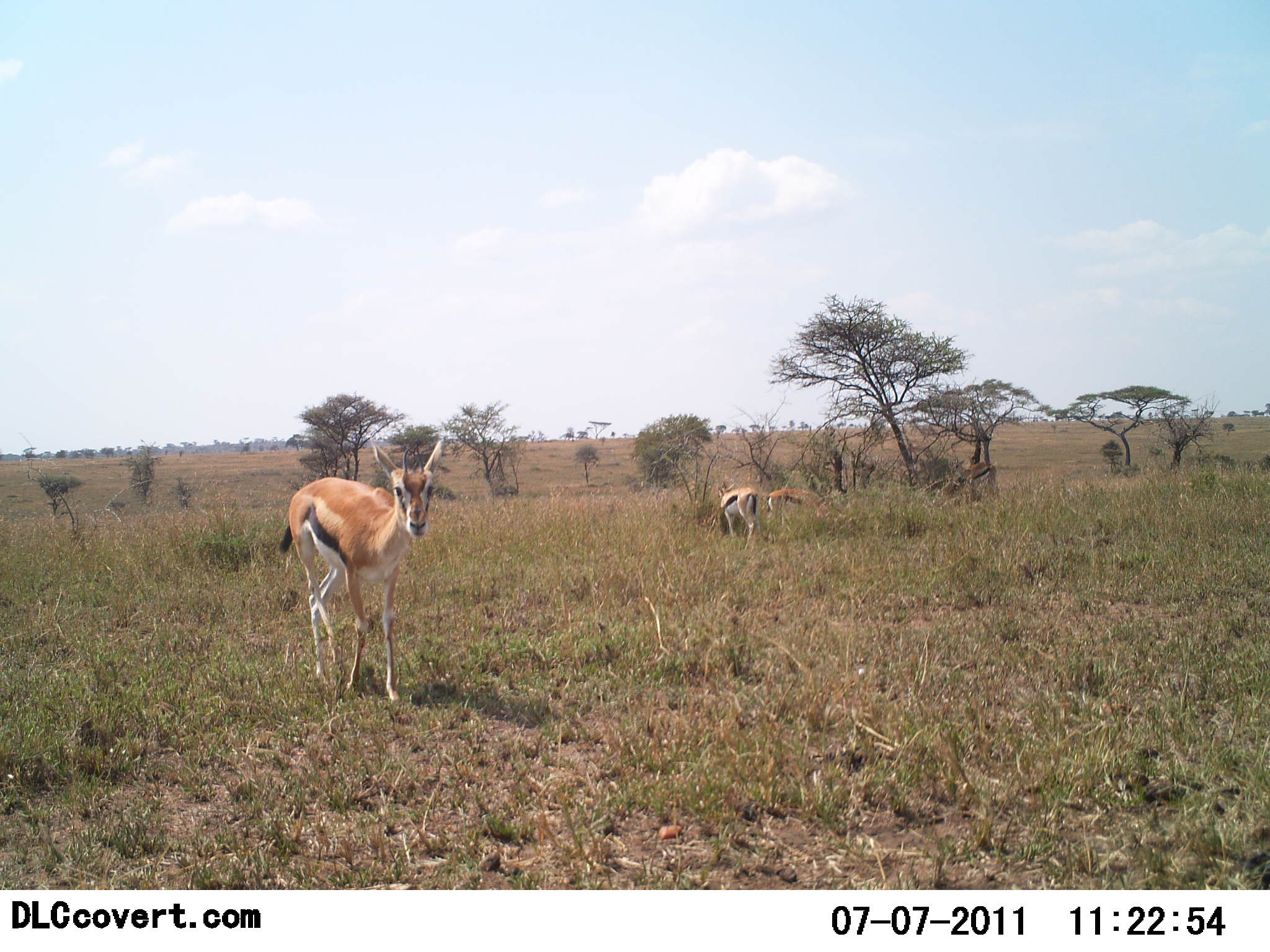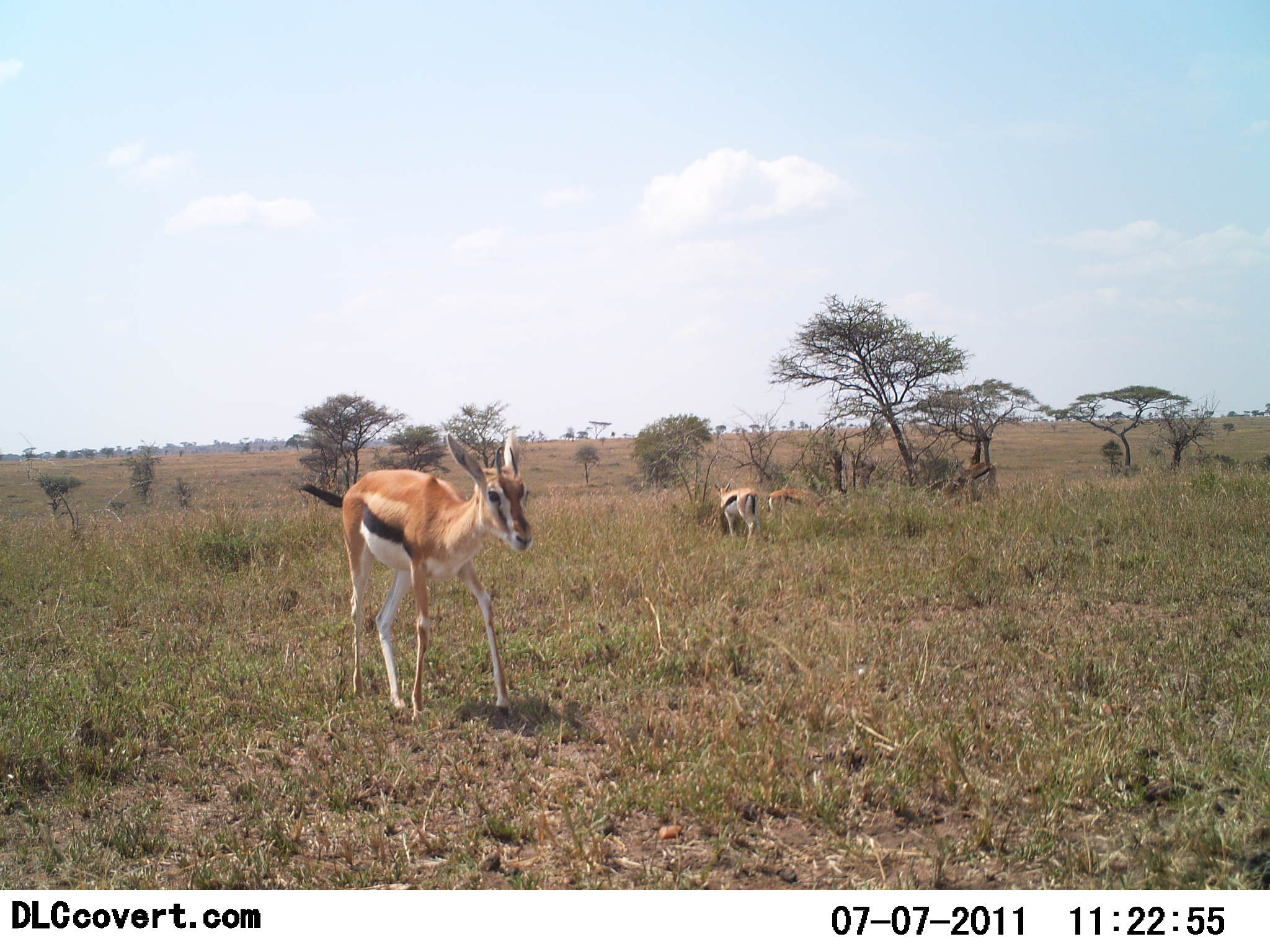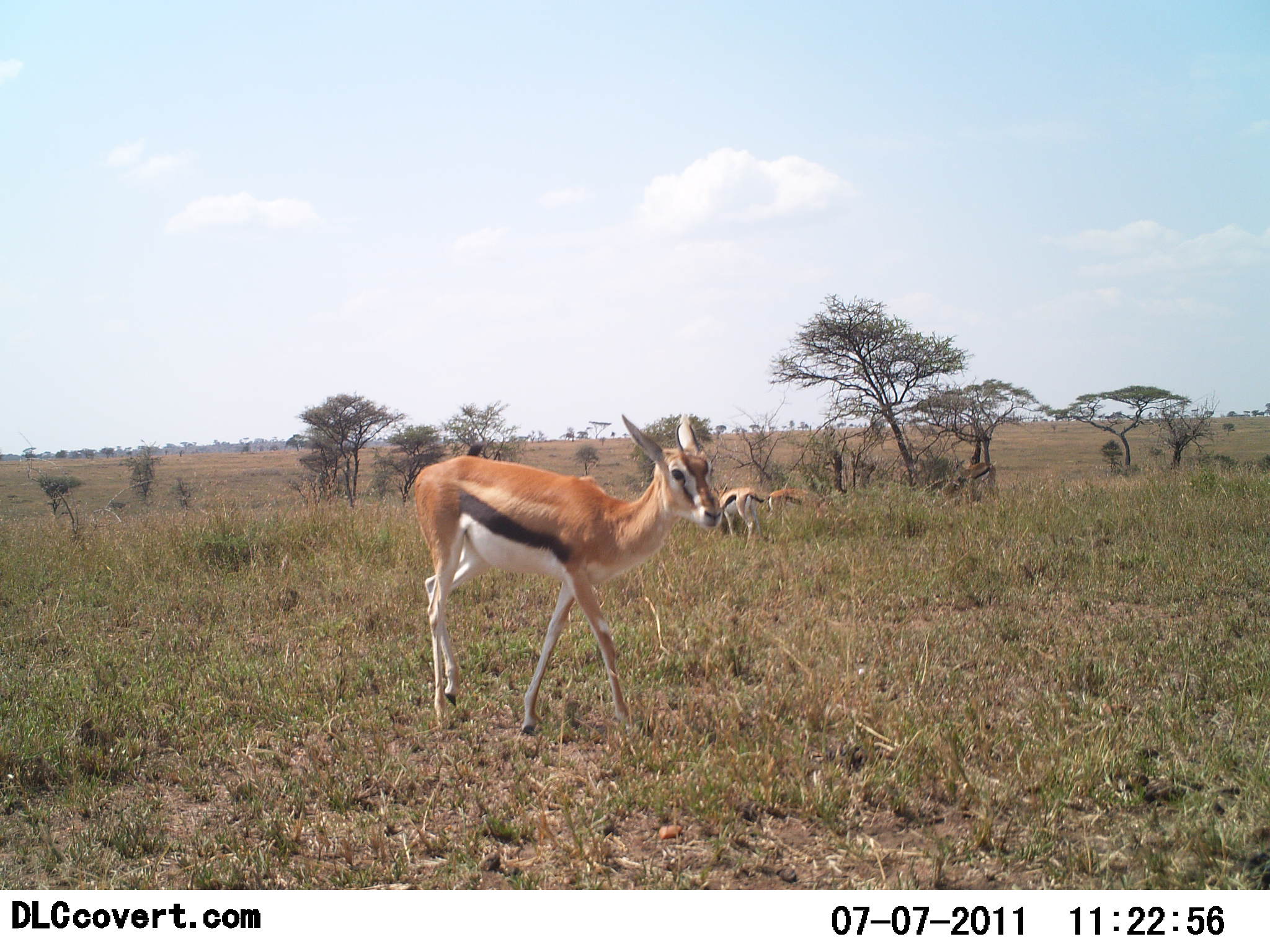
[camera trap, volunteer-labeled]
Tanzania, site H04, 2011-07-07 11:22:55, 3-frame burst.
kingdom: Animalia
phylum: Chordata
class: Mammalia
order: Artiodactyla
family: Bovidae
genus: Eudorcas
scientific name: Eudorcas thomsonii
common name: thomson's gazelle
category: gazellethomsons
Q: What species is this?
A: Gazellethomsons (thomson's gazelle) (Eudorcas thomsonii).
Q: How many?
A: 3.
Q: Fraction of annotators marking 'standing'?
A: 29%.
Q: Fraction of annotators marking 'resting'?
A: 0%.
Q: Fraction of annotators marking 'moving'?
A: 93%.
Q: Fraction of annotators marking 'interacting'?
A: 0%.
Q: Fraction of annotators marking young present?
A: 0%.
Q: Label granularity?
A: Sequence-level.